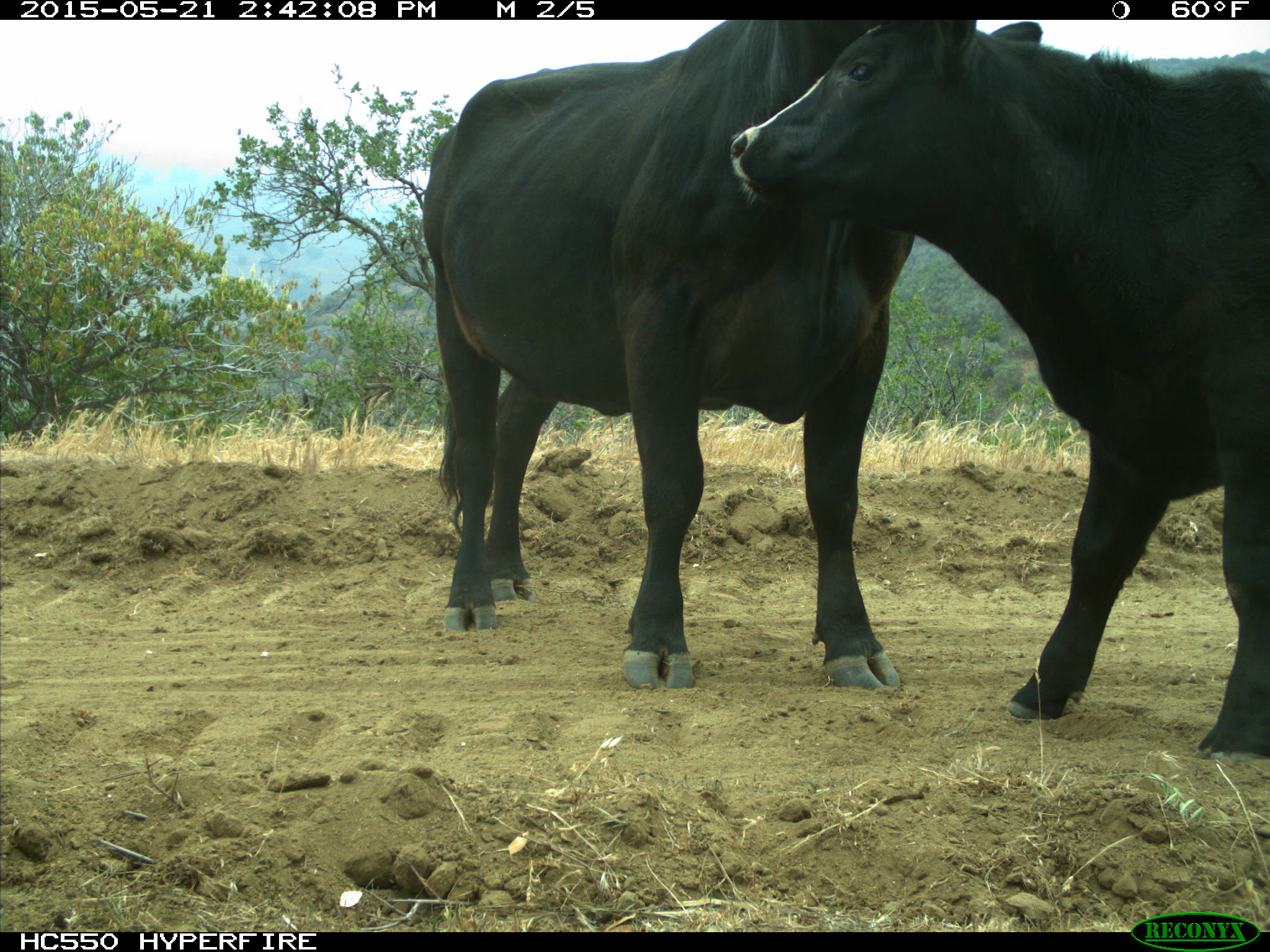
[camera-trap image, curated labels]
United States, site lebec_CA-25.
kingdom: Animalia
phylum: Chordata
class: Mammalia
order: Artiodactyla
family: Bovidae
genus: Bos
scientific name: Bos taurus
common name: domestic cow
Bos taurus (domestic cow).